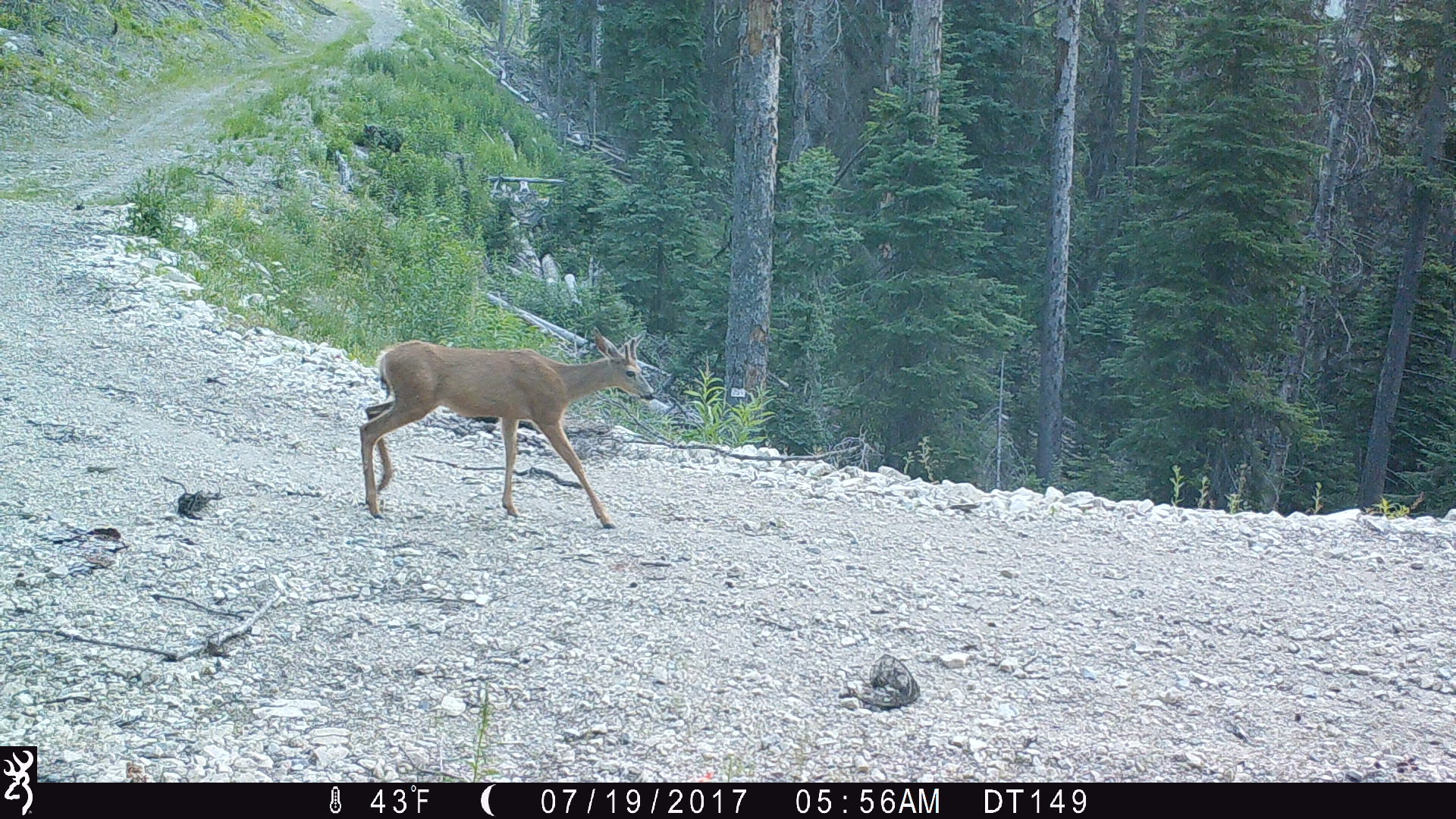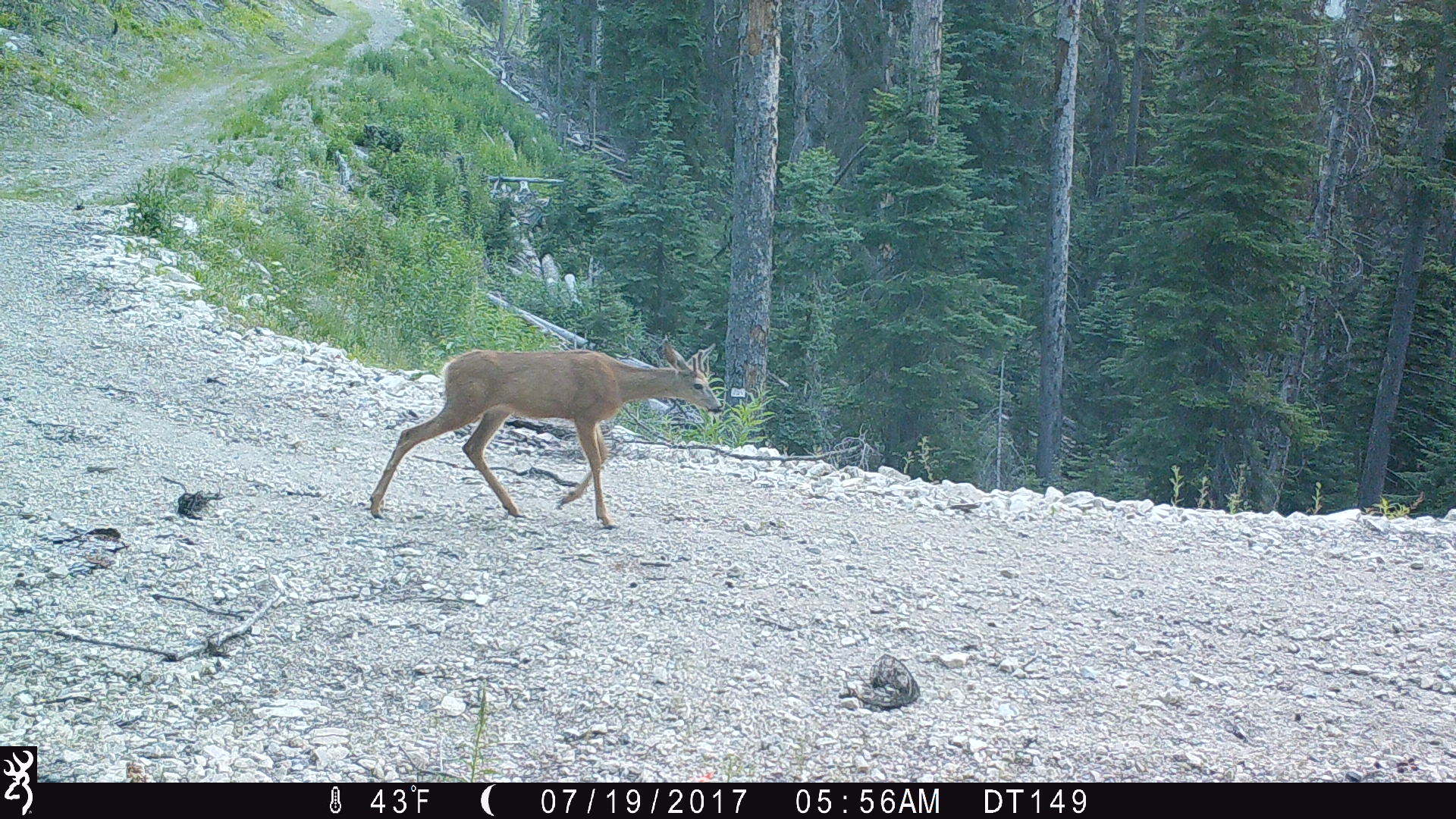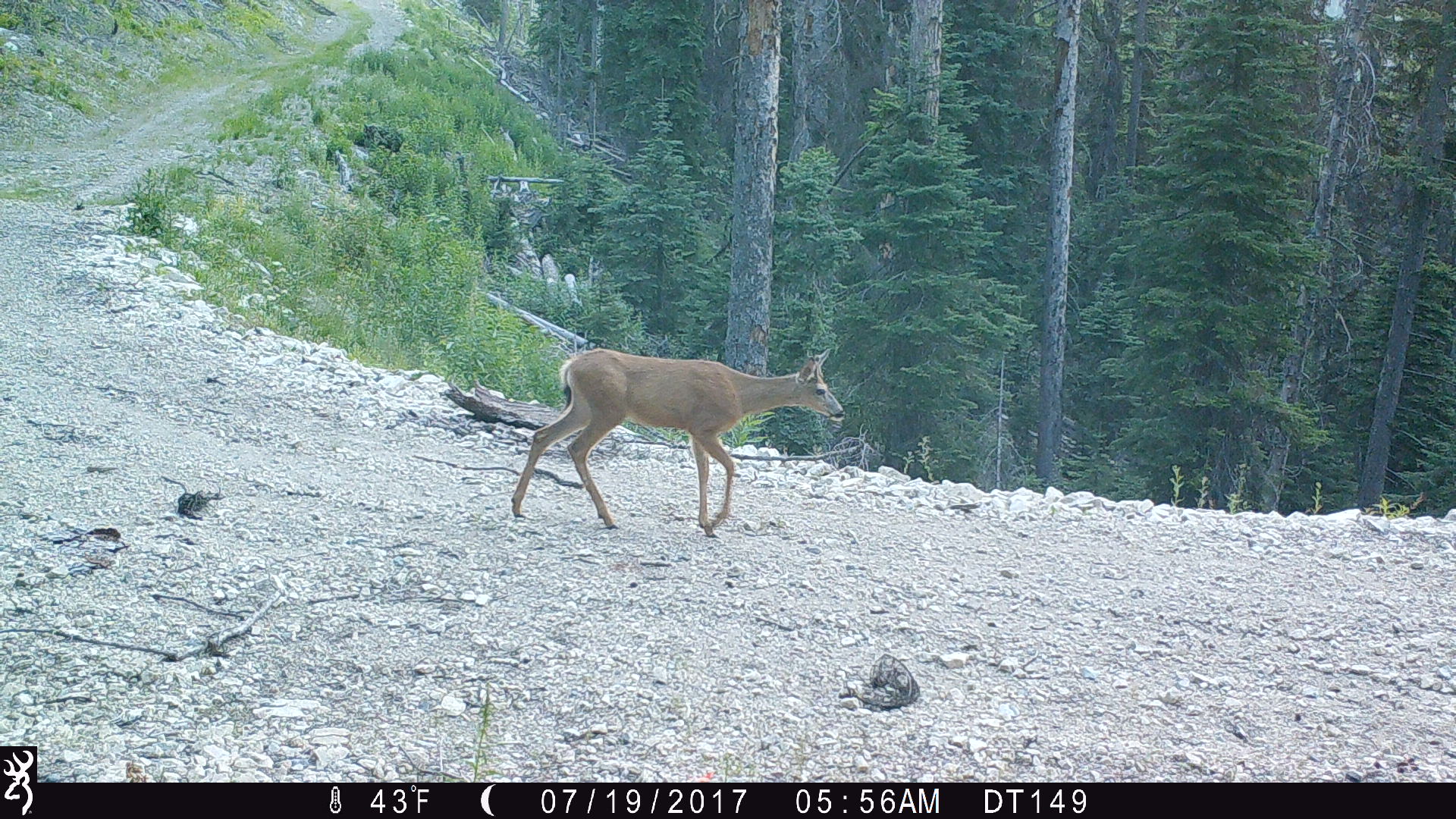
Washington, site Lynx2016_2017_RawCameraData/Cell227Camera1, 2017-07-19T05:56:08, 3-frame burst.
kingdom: Animalia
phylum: Chordata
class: Mammalia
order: Artiodactyla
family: Cervidae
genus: Odocoileus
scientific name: Odocoileus hemionus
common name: mule deer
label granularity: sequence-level